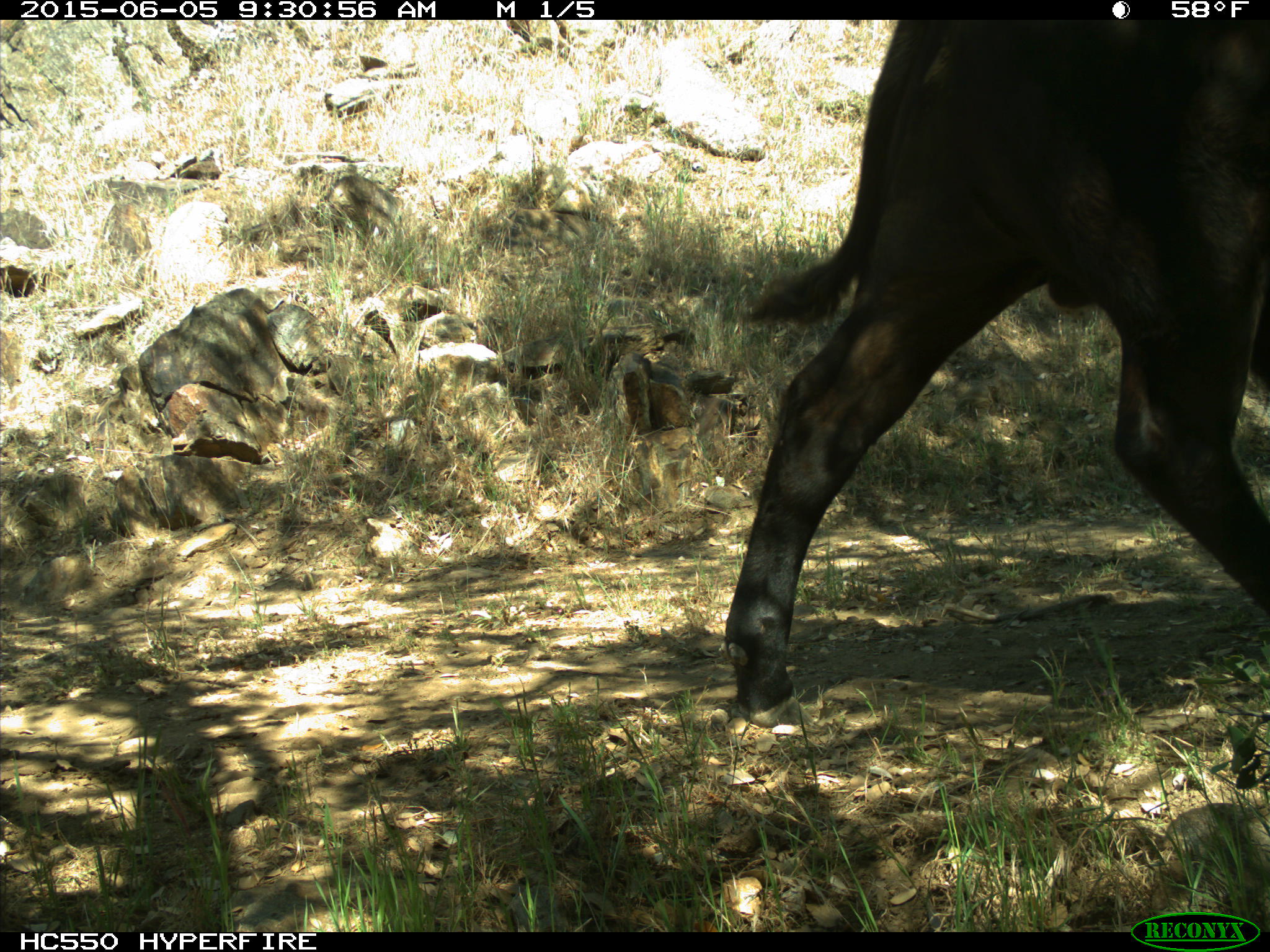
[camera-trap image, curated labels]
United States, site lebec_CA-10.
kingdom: Animalia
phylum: Chordata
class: Mammalia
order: Artiodactyla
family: Bovidae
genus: Bos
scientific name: Bos taurus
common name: domestic cow